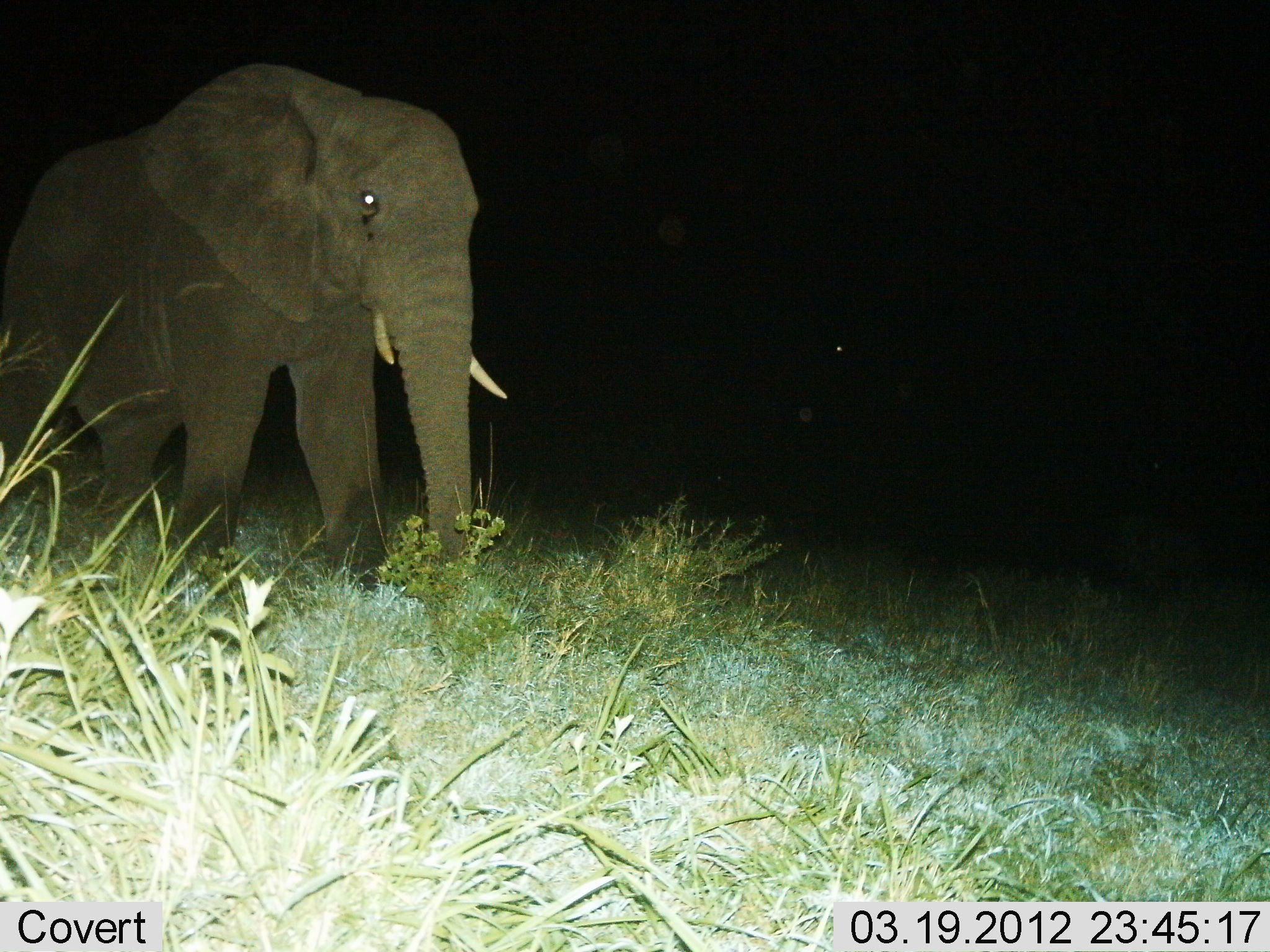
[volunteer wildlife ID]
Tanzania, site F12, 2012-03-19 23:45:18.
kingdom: Animalia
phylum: Chordata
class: Mammalia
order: Proboscidea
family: Elephantidae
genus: Loxodonta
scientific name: Loxodonta africana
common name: african bush elephant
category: elephant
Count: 1.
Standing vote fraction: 29%.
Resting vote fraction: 0%.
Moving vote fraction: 71%.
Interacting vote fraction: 0%.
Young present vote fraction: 0%.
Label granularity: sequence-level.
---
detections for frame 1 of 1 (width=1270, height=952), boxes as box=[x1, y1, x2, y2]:
animal: box=[0, 59, 510, 622]